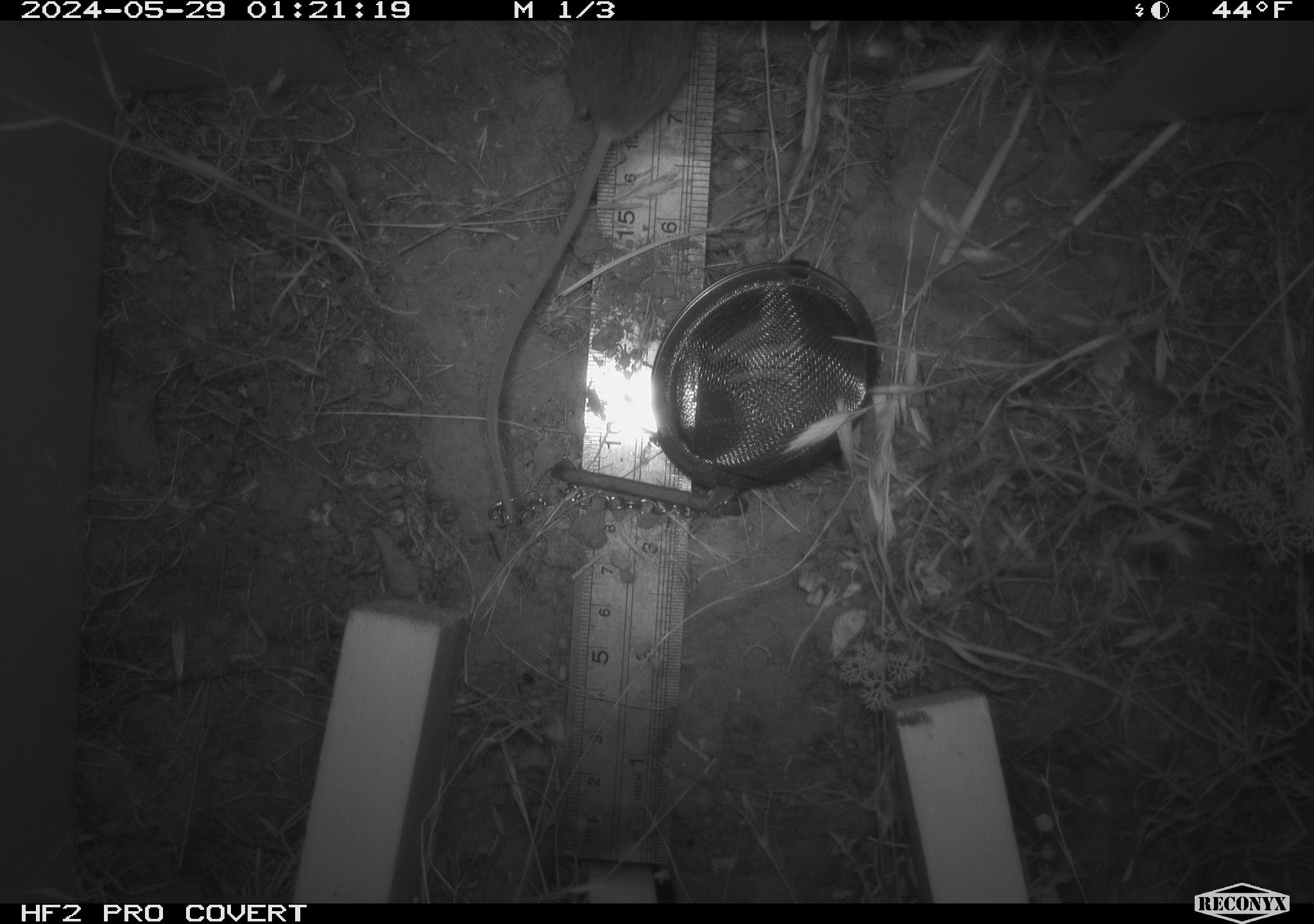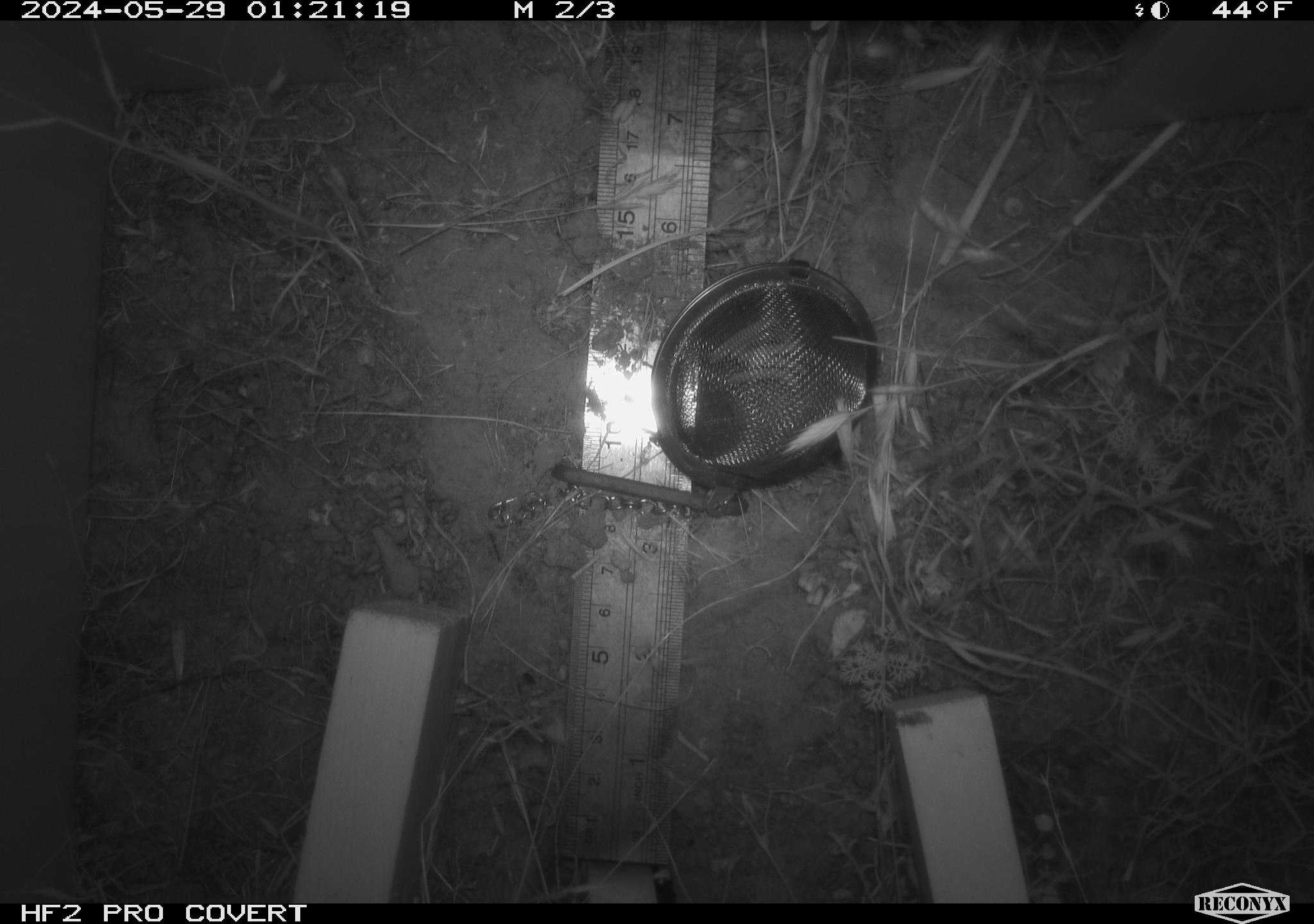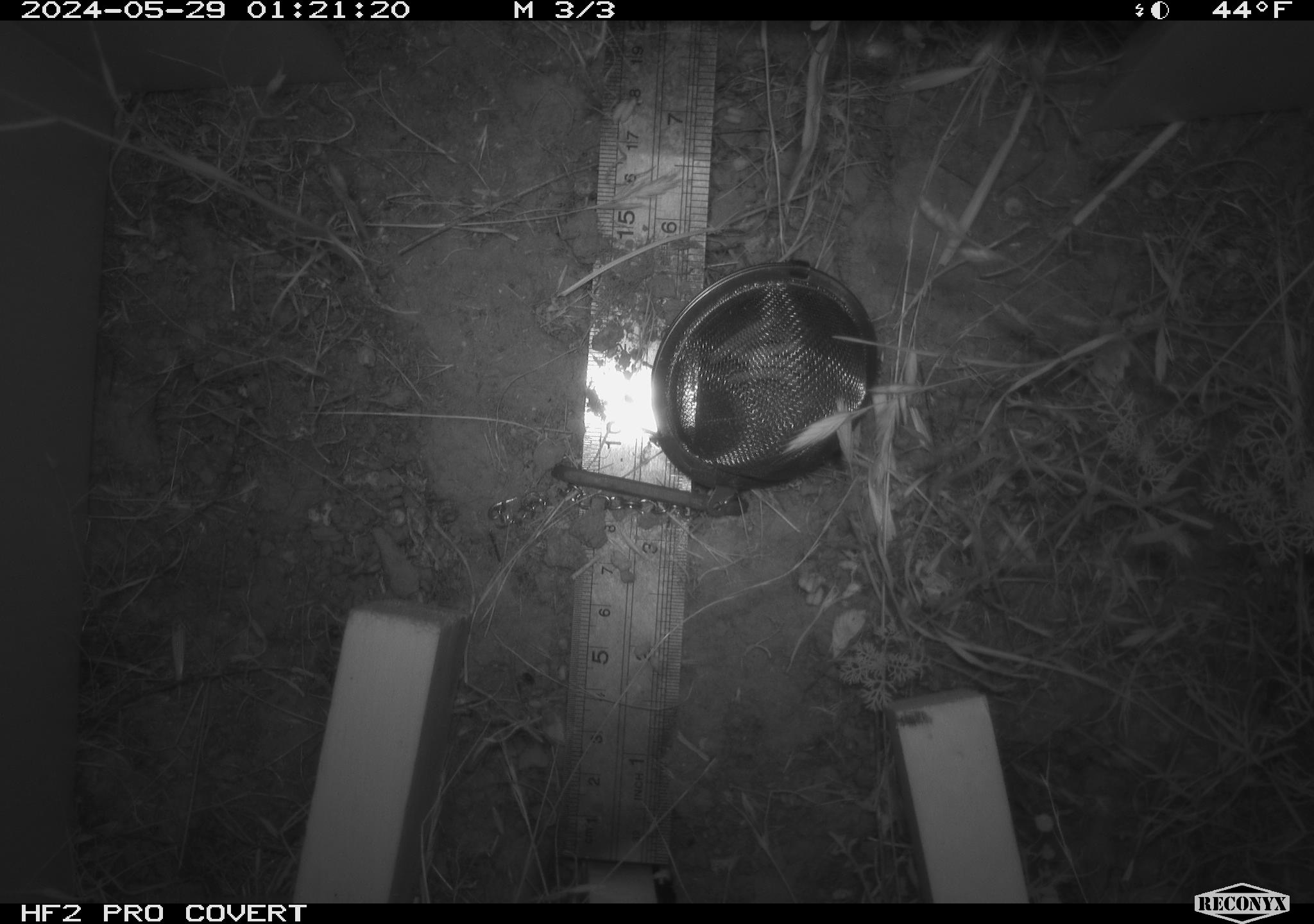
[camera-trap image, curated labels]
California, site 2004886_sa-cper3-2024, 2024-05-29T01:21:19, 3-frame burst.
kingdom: Animalia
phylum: Chordata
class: Mammalia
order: Rodentia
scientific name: Rodentia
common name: rodent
Rodent (Rodentia).